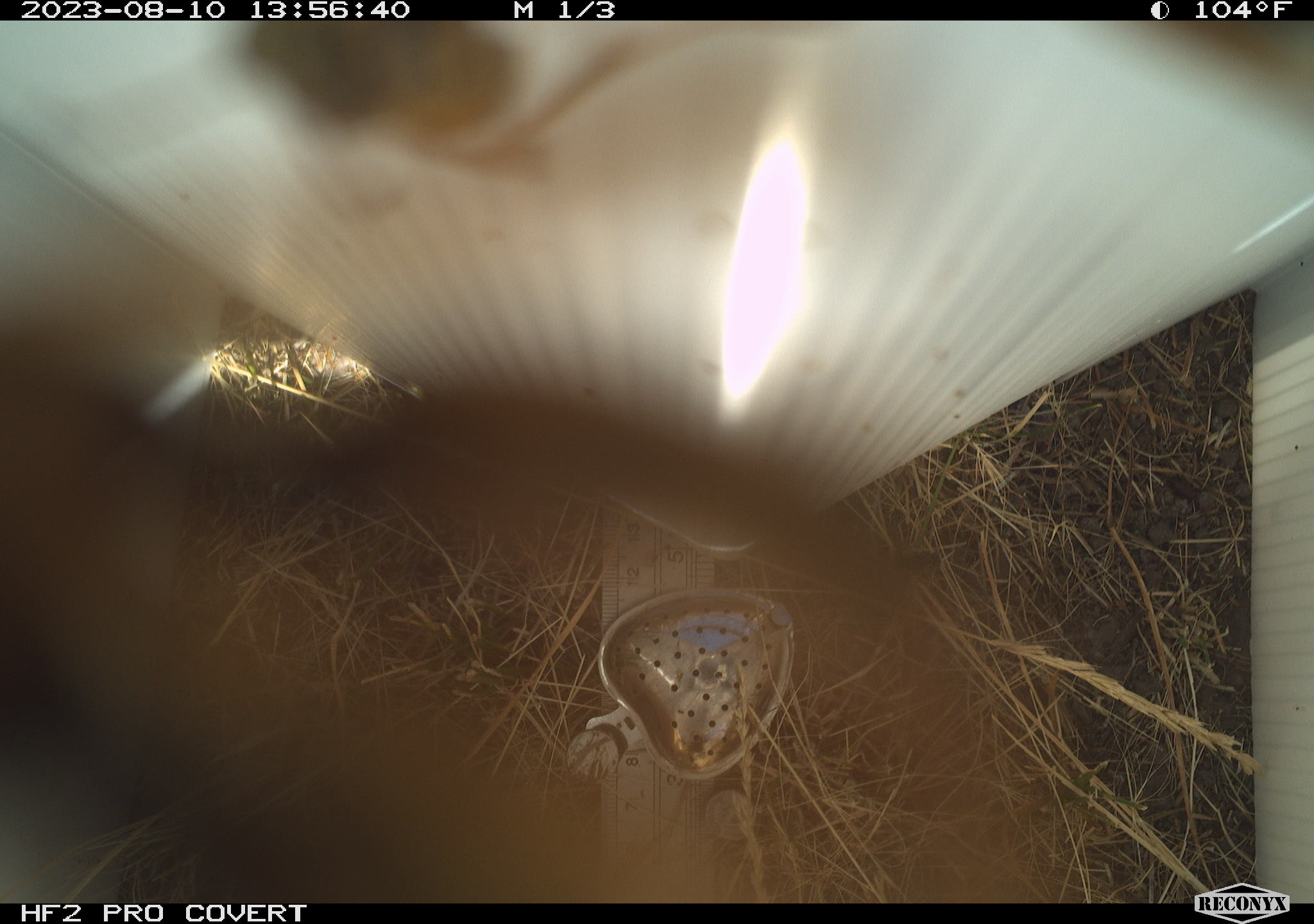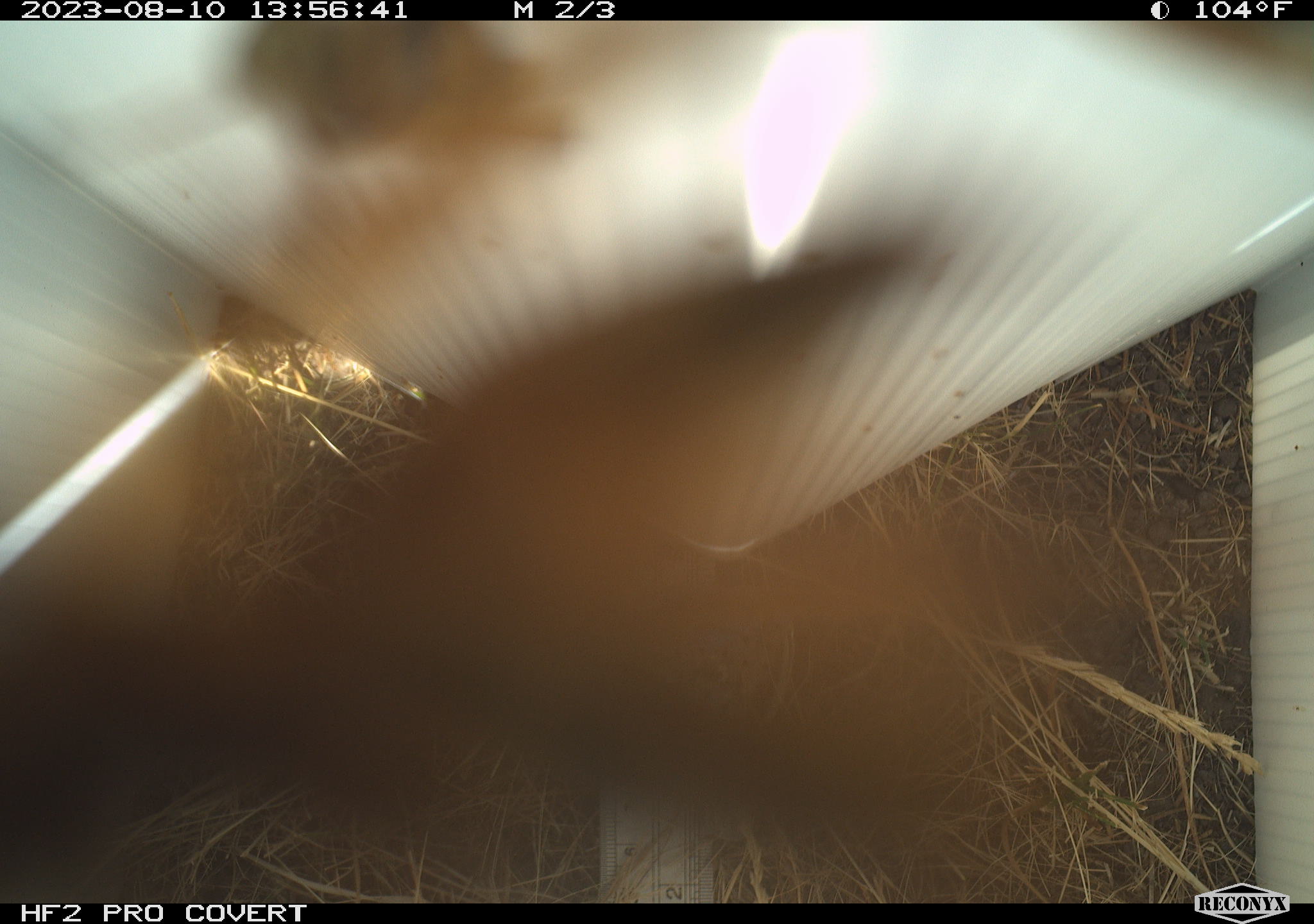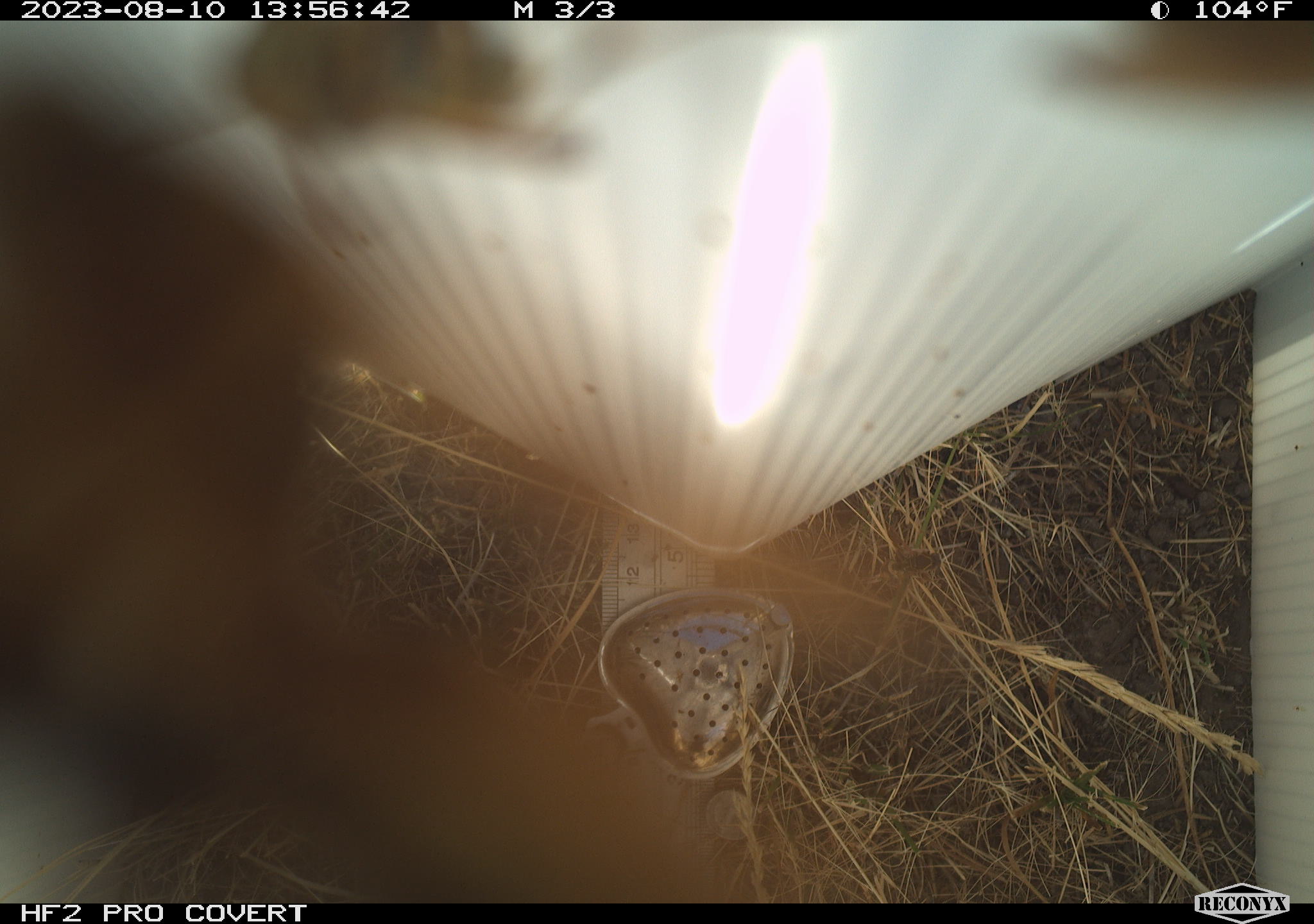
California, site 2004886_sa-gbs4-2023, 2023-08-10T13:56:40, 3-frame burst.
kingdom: Animalia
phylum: Arthropoda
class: Insecta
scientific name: Insecta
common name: insect